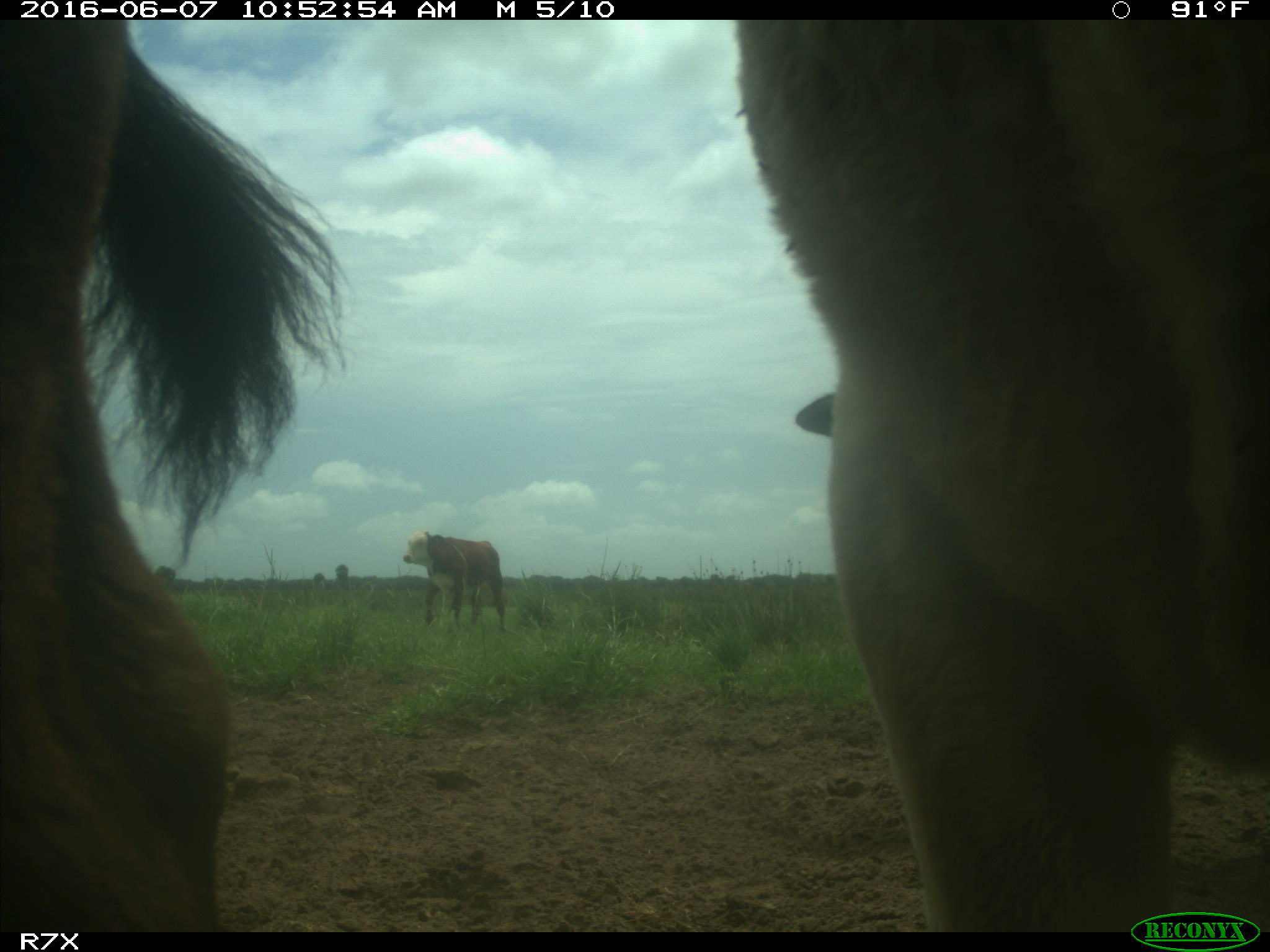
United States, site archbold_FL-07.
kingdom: Animalia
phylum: Chordata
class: Mammalia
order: Artiodactyla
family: Bovidae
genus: Bos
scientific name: Bos taurus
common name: domestic cow